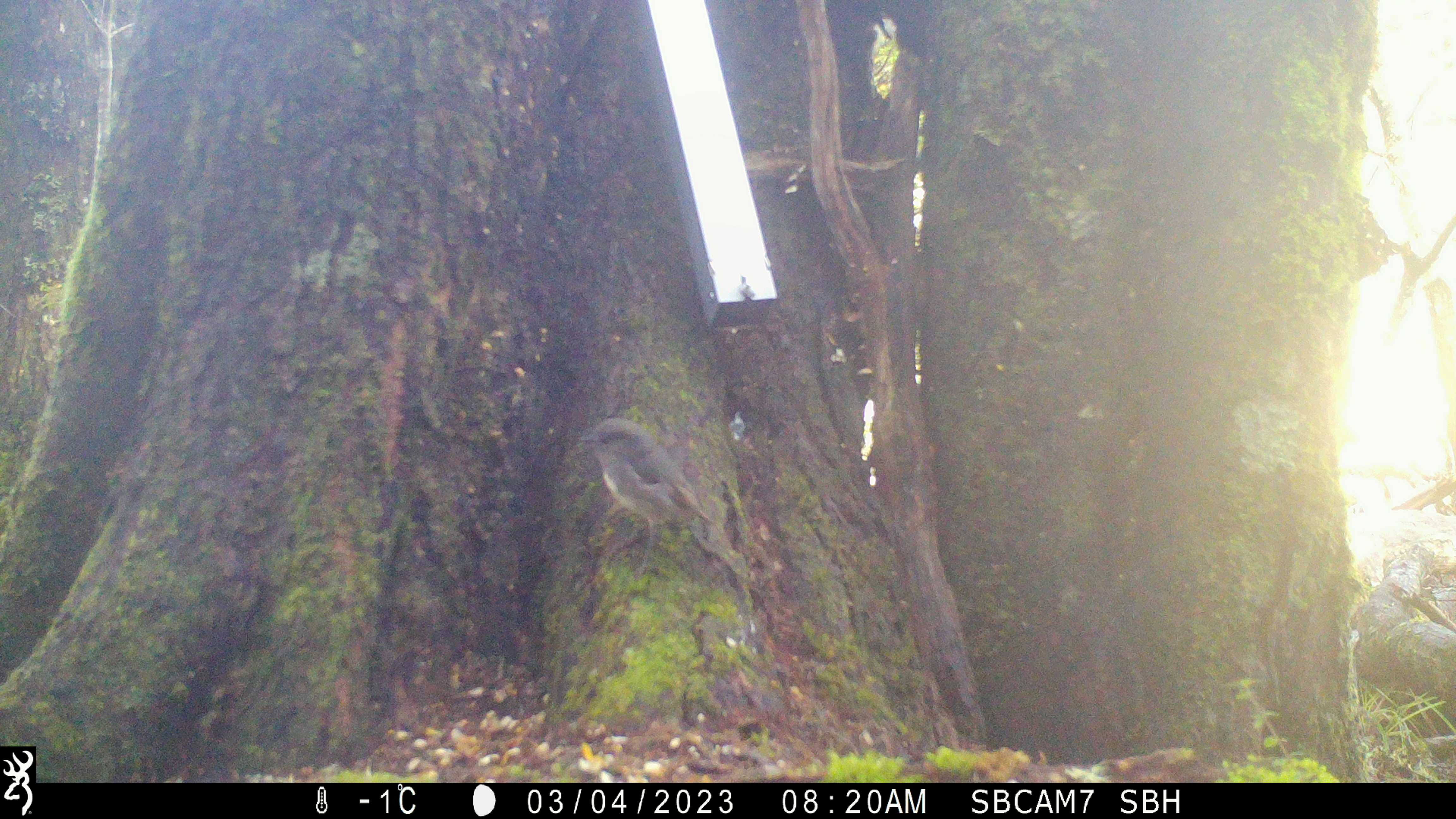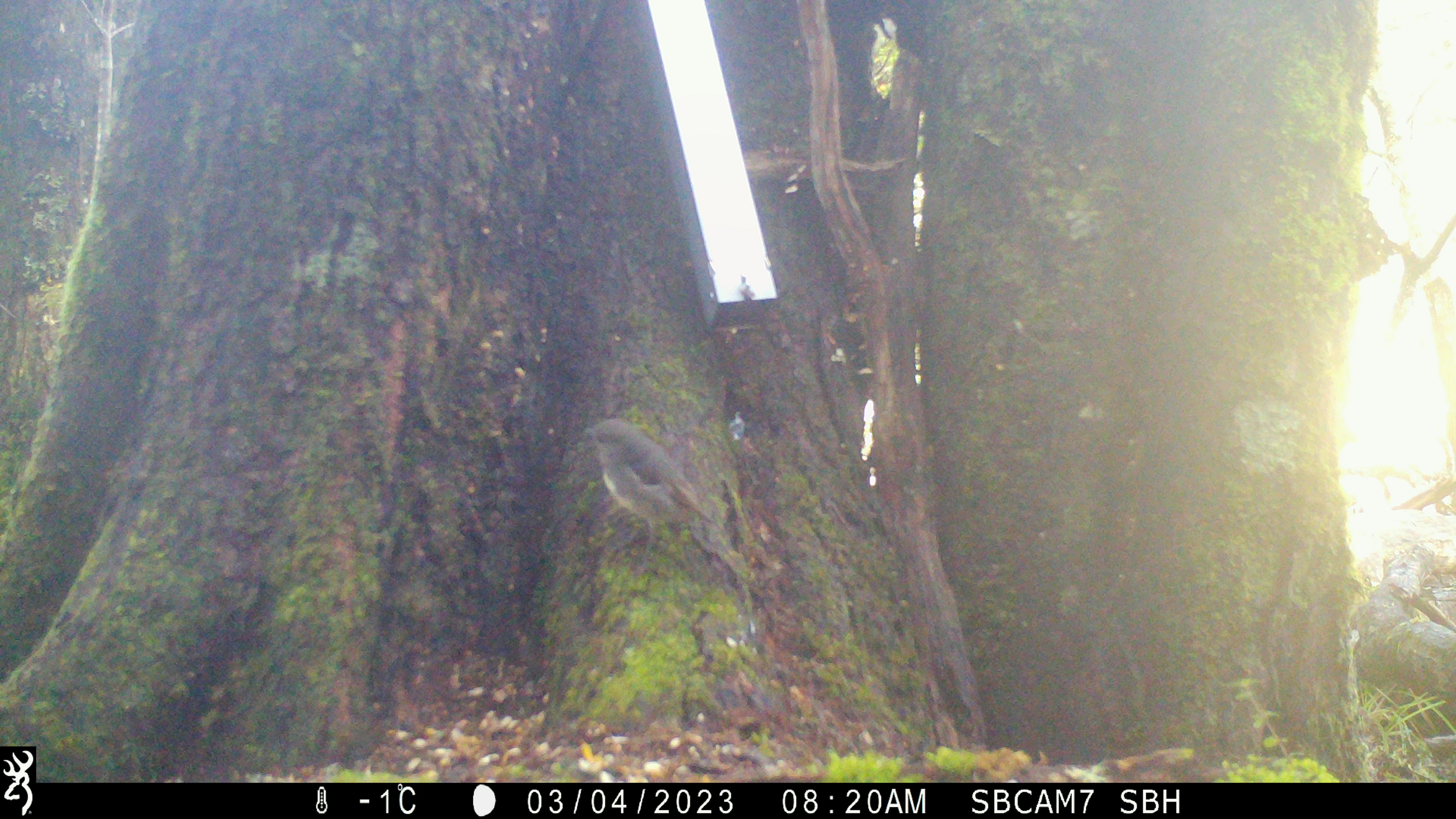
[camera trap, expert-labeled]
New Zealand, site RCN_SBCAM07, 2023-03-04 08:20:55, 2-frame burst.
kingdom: Animalia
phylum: Chordata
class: Aves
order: Passeriformes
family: Petroicidae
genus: Petroica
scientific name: Petroica australis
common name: new zealand robin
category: robin